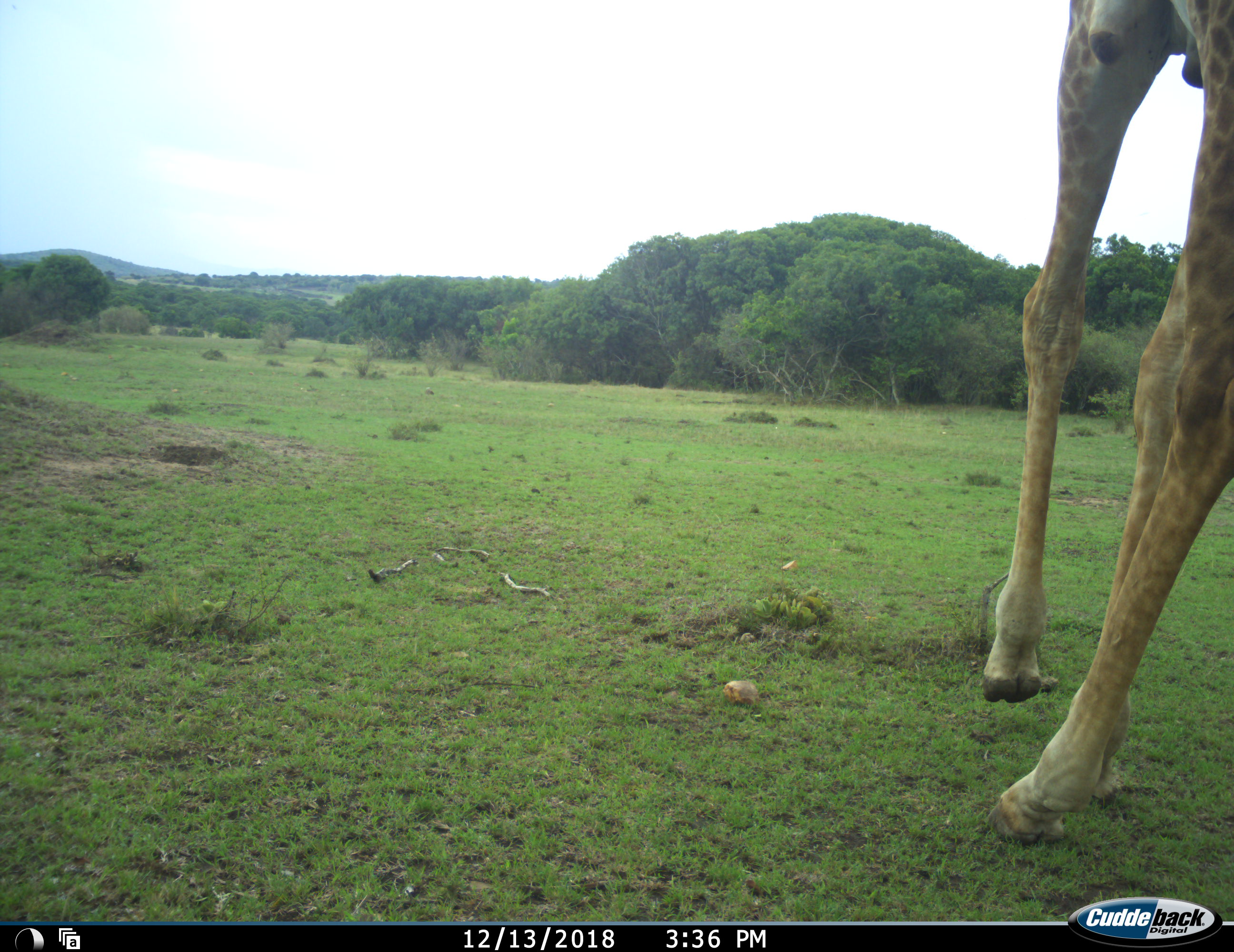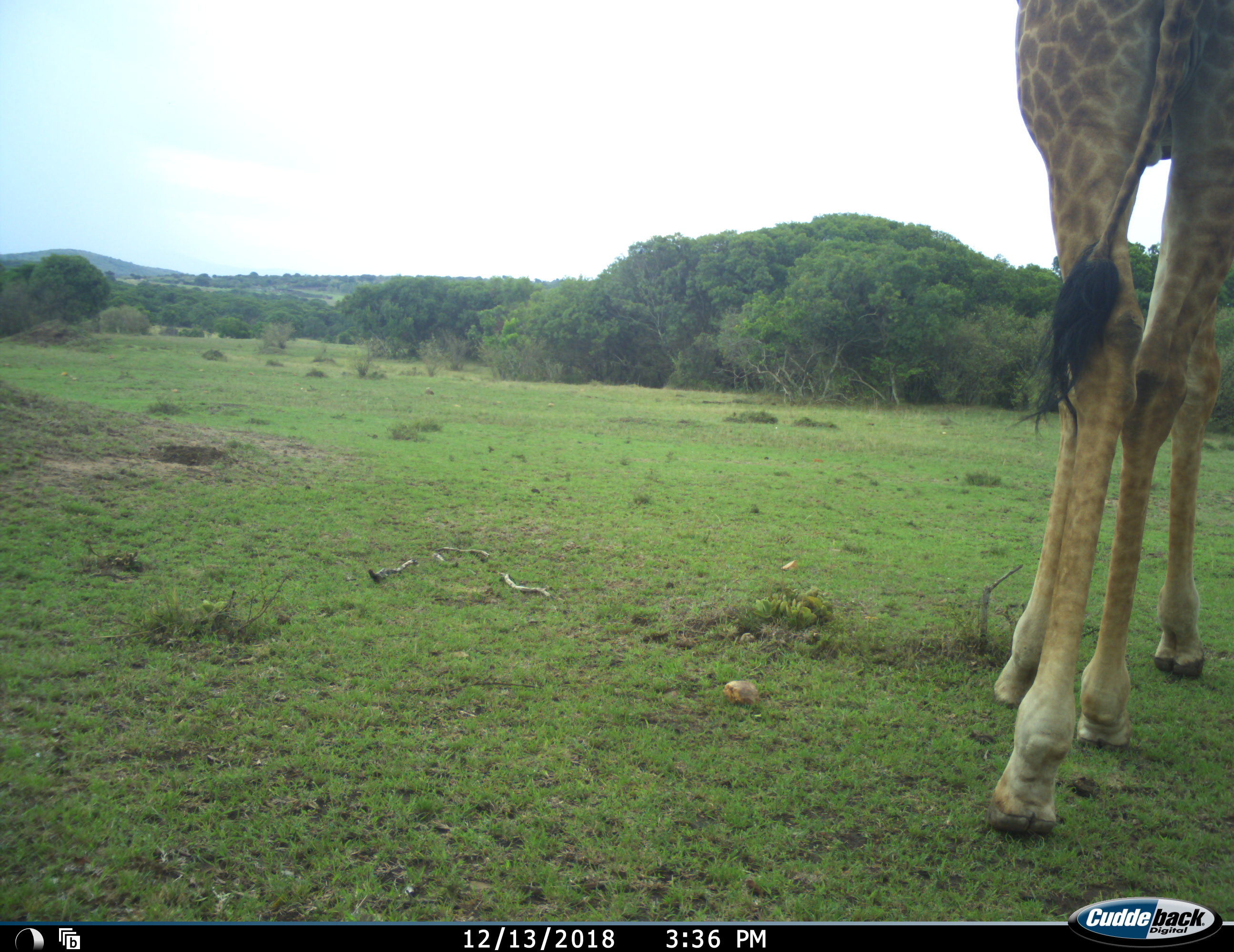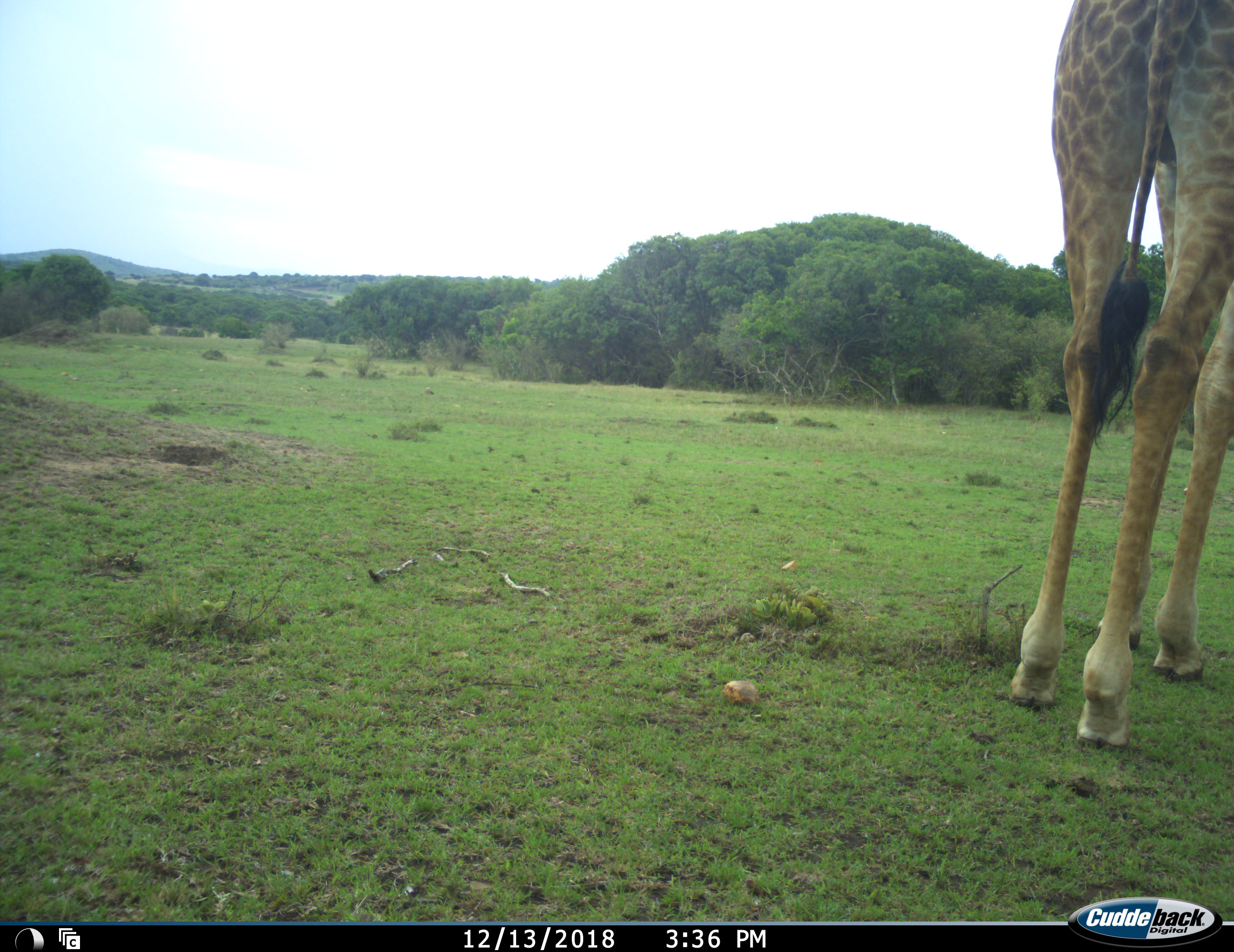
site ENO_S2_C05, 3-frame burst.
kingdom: Animalia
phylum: Chordata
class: Mammalia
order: Artiodactyla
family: Giraffidae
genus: Giraffa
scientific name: Giraffa camelopardalis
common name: giraffe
Giraffe (Giraffa camelopardalis), count 1. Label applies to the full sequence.